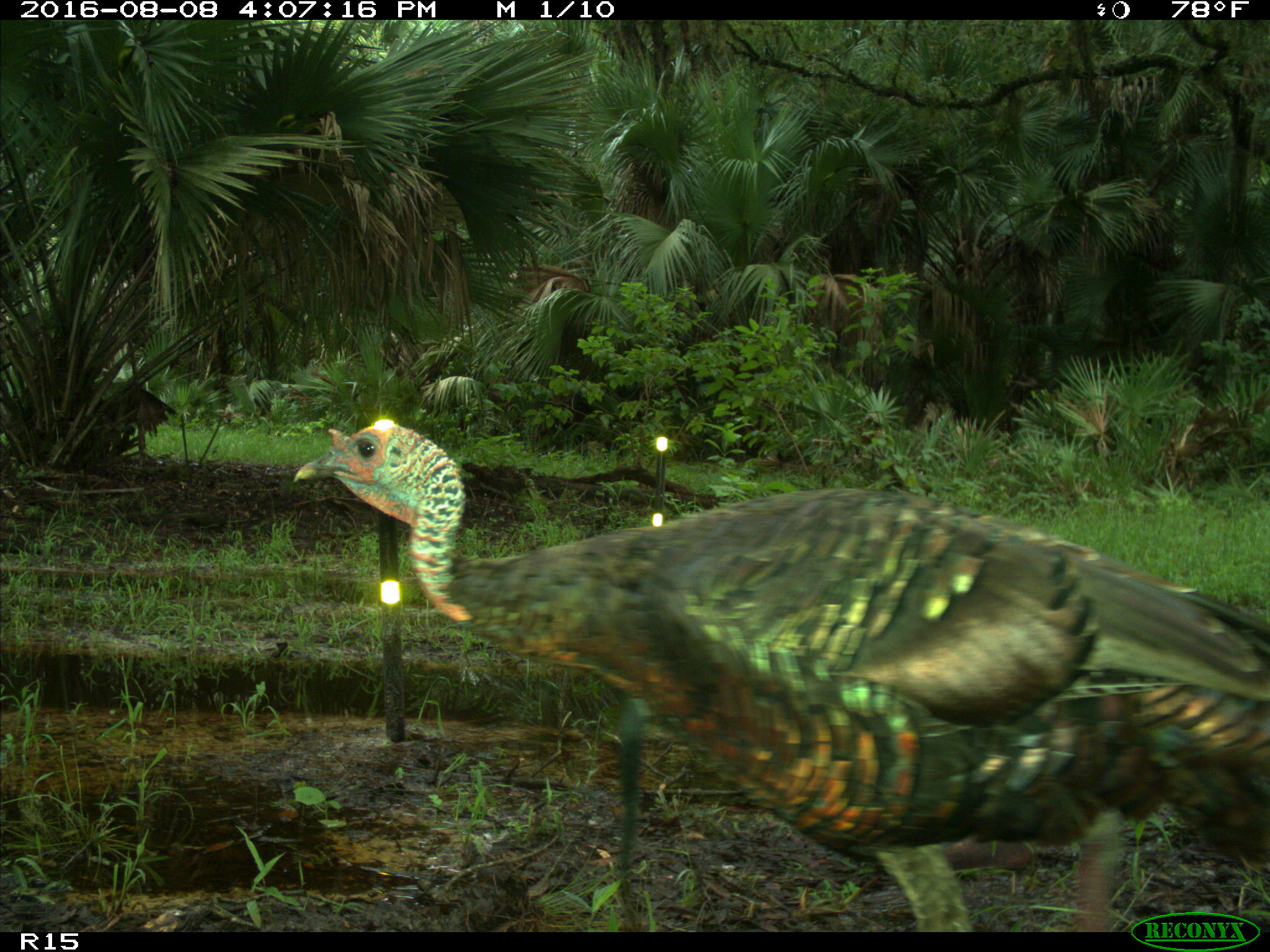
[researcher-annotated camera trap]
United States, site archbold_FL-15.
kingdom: Animalia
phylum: Chordata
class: Aves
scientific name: Aves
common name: birds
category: unidentified bird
Unidentified bird (birds) (Aves).